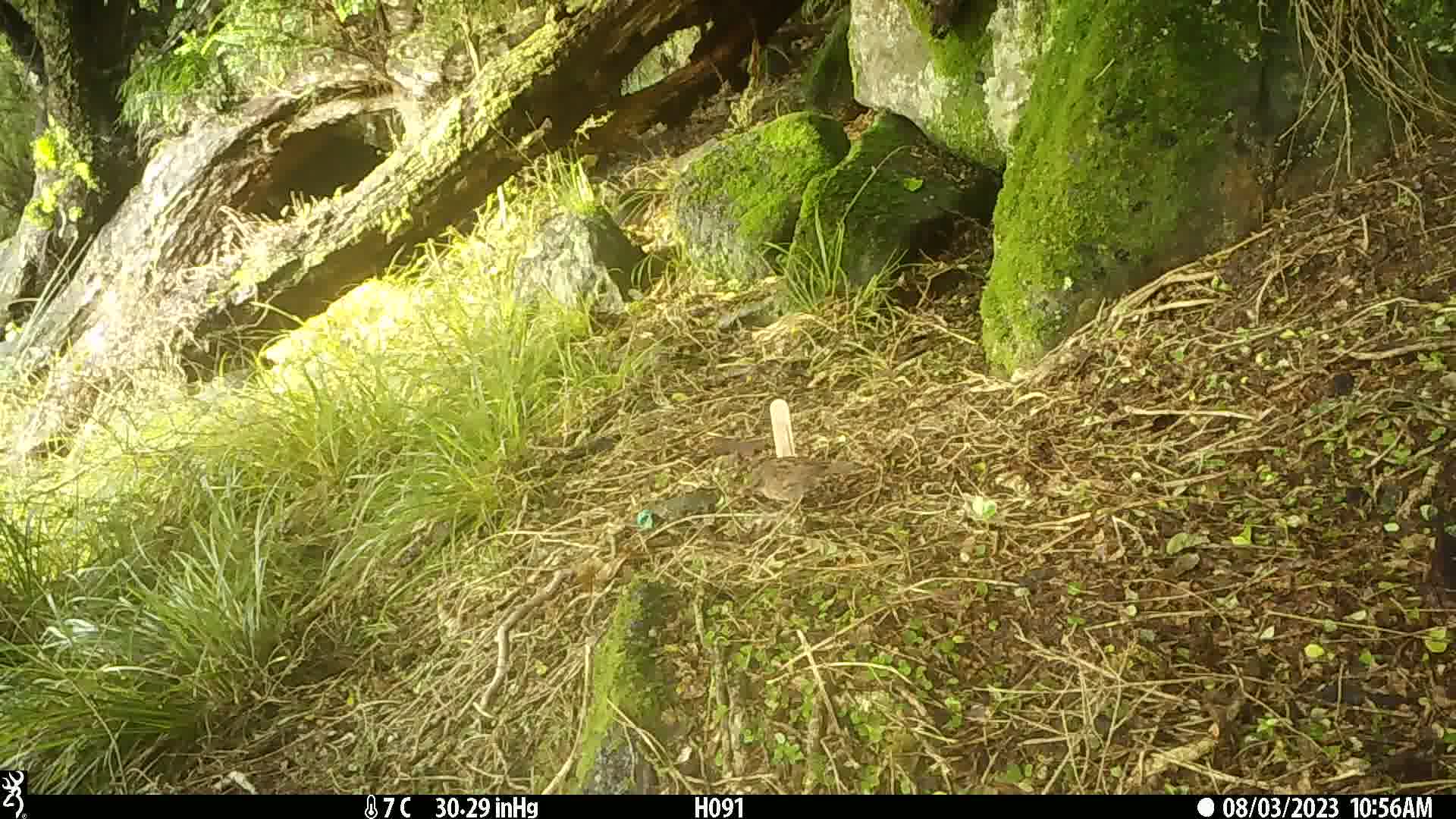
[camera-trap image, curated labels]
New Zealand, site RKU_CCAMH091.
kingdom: Animalia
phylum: Chordata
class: Aves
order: Passeriformes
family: Prunellidae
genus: Prunella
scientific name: Prunella modularis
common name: dunnock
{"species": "dunnock (Prunella modularis)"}